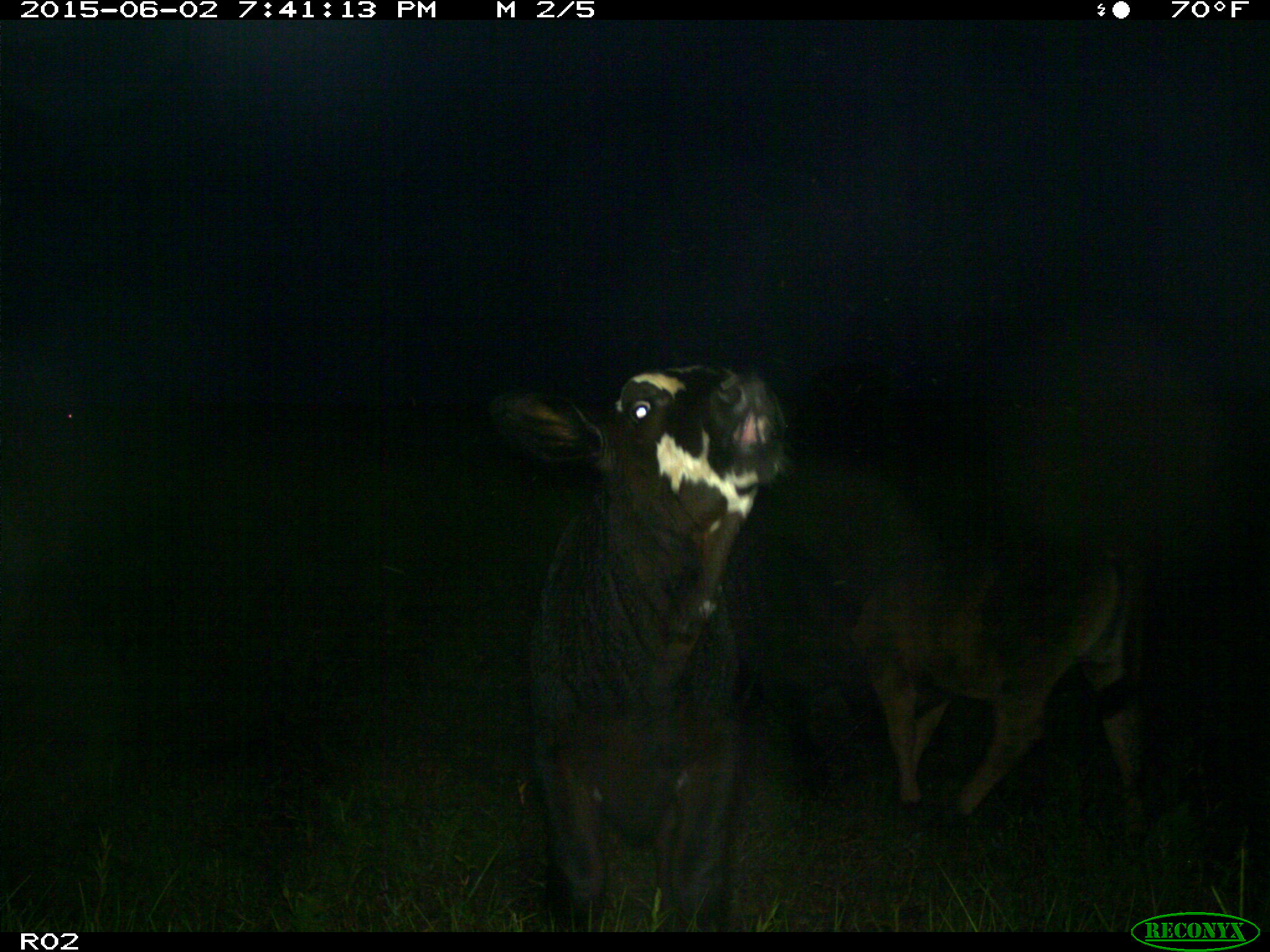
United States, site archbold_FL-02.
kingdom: Animalia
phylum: Chordata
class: Mammalia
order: Artiodactyla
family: Bovidae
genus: Bos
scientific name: Bos taurus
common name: domestic cow